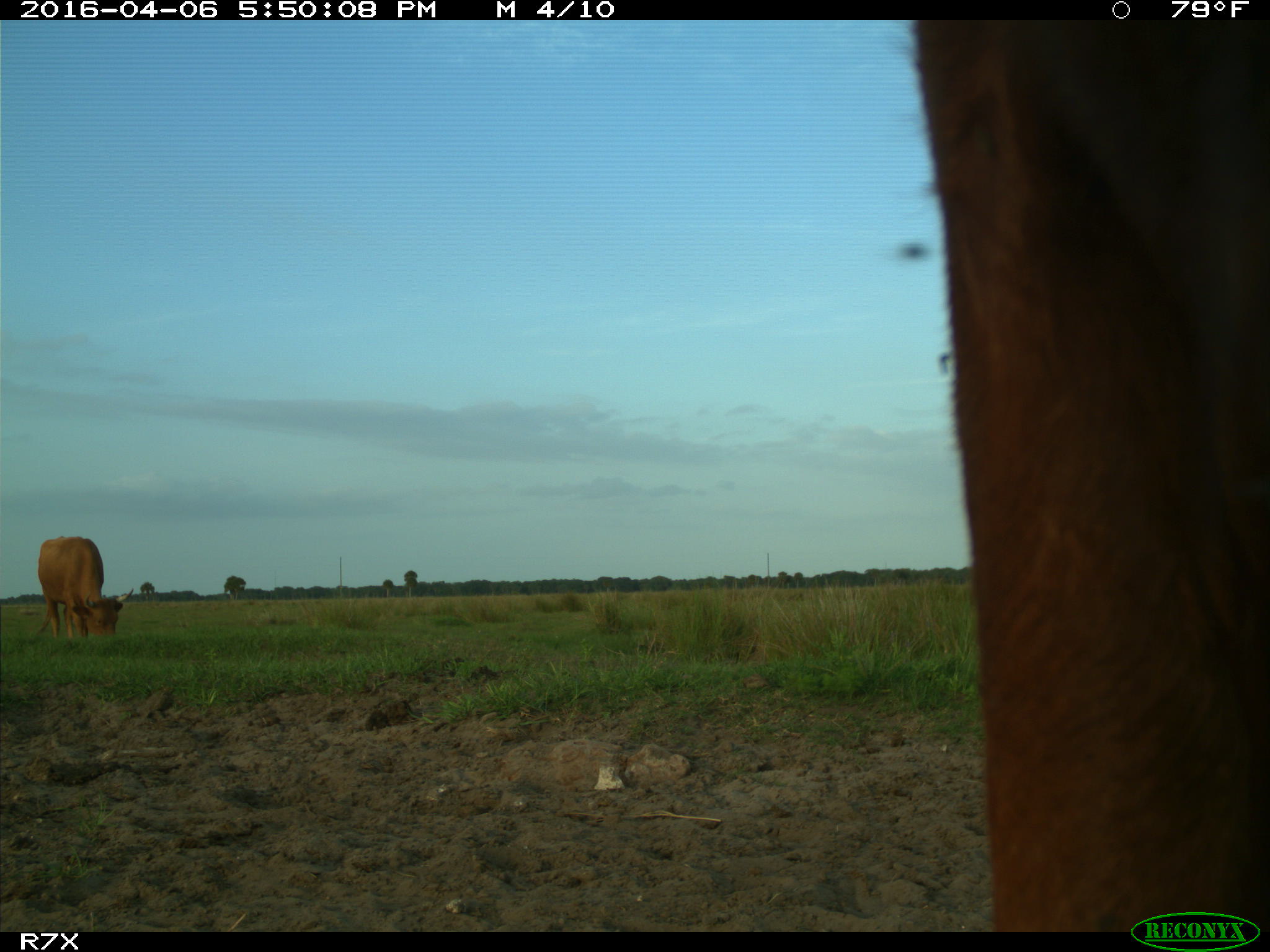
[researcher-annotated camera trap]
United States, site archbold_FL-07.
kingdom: Animalia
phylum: Chordata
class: Mammalia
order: Artiodactyla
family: Bovidae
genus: Bos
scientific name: Bos taurus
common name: domestic cow